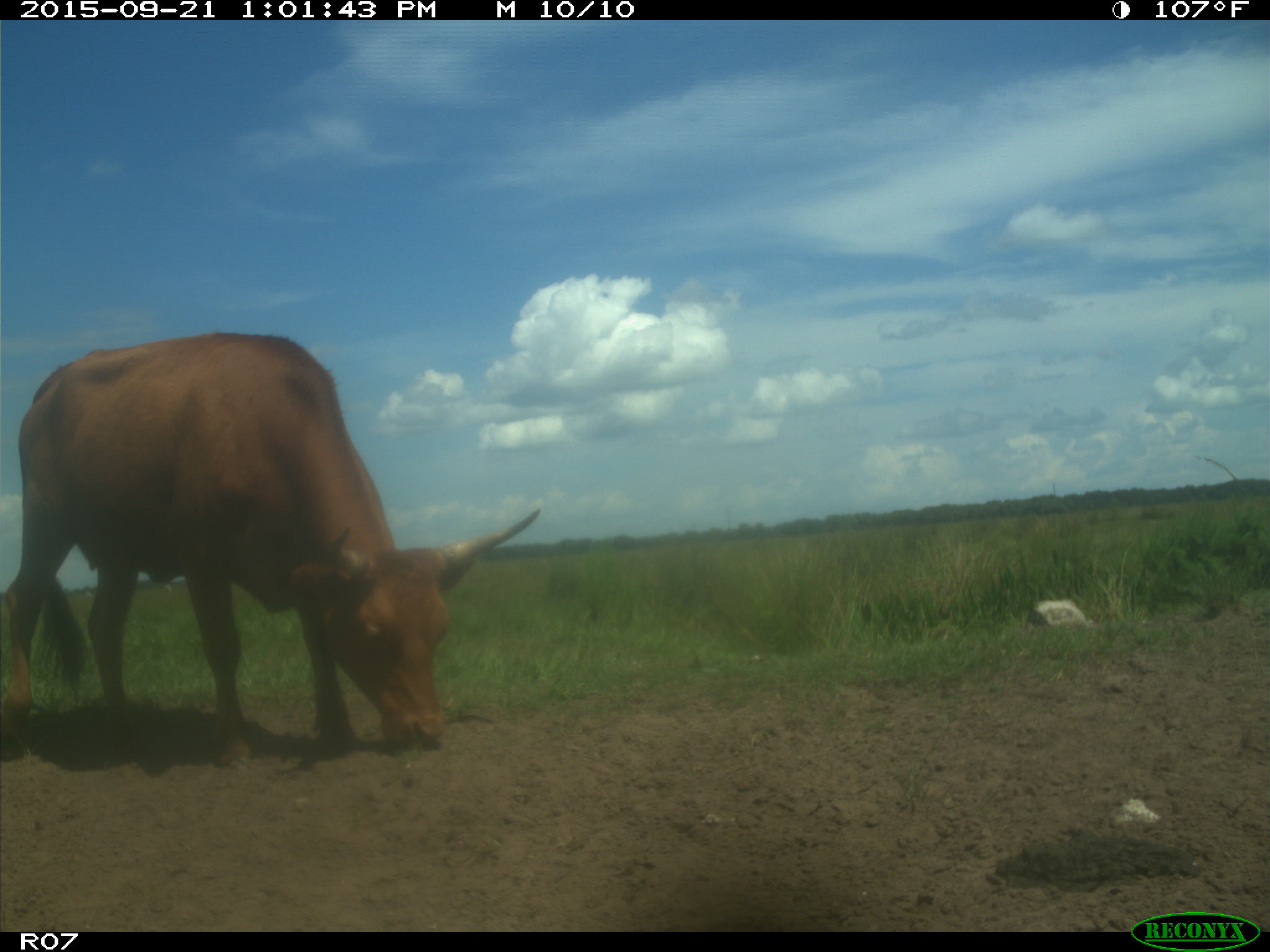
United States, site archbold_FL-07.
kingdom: Animalia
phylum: Chordata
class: Mammalia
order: Artiodactyla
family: Bovidae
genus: Bos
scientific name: Bos taurus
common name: domestic cow